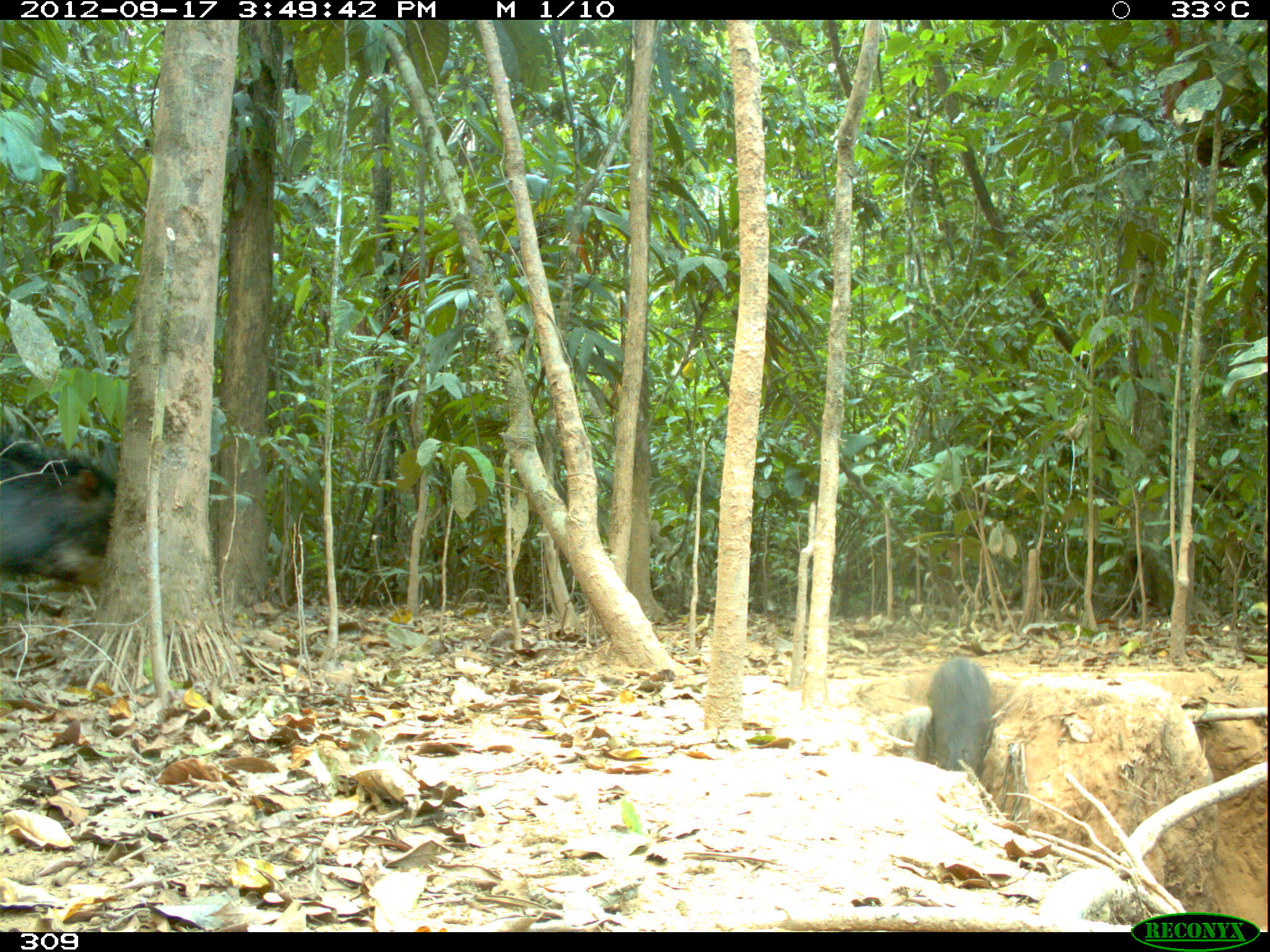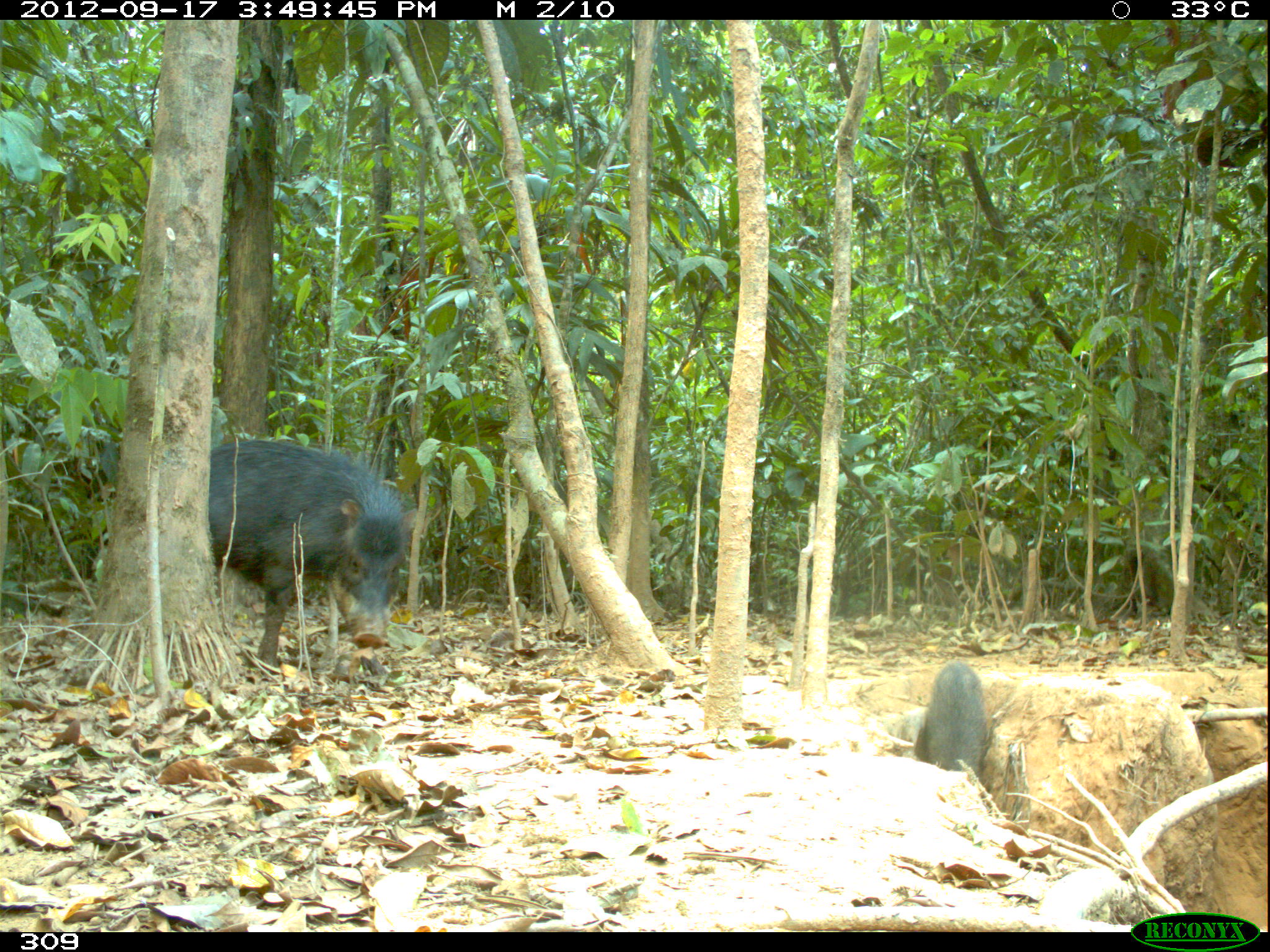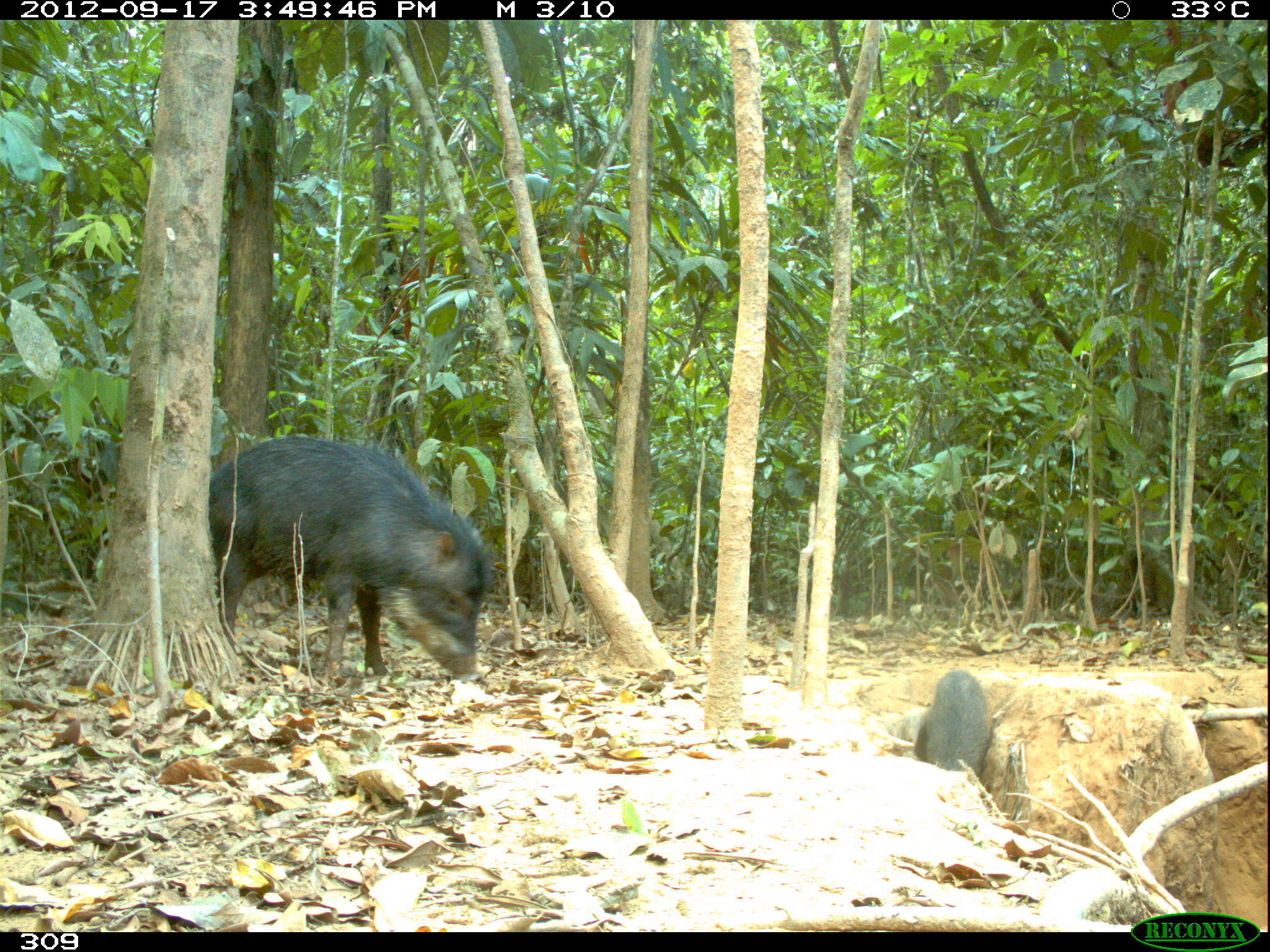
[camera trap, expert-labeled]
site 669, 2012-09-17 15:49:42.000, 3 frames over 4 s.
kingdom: Animalia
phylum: Chordata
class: Mammalia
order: Artiodactyla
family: Tayassuidae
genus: Tayassu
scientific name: Tayassu pecari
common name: white-lipped peccary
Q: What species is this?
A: Tayassu pecari (white-lipped peccary).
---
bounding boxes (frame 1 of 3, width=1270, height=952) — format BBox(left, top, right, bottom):
tayassu pecari: BBox(0, 440, 115, 581); BBox(925, 655, 993, 779)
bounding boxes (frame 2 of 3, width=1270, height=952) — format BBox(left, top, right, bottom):
tayassu pecari: BBox(209, 438, 418, 668); BBox(916, 662, 992, 782)